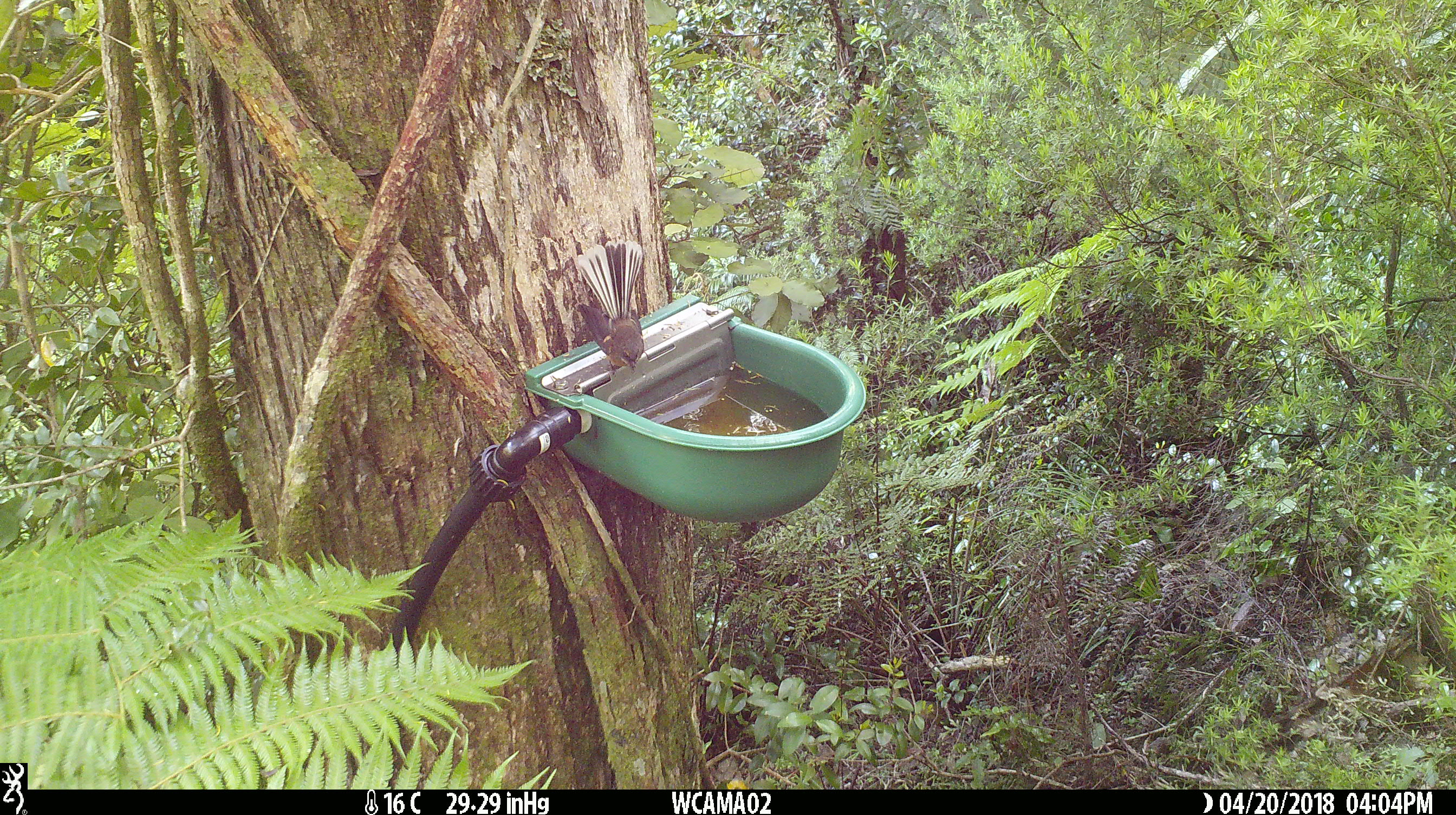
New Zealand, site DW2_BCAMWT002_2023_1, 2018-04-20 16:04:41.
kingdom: Animalia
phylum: Chordata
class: Aves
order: Passeriformes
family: Rhipiduridae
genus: Rhipidura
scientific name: Rhipidura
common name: fantails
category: fantail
Fantail (fantails) (Rhipidura).